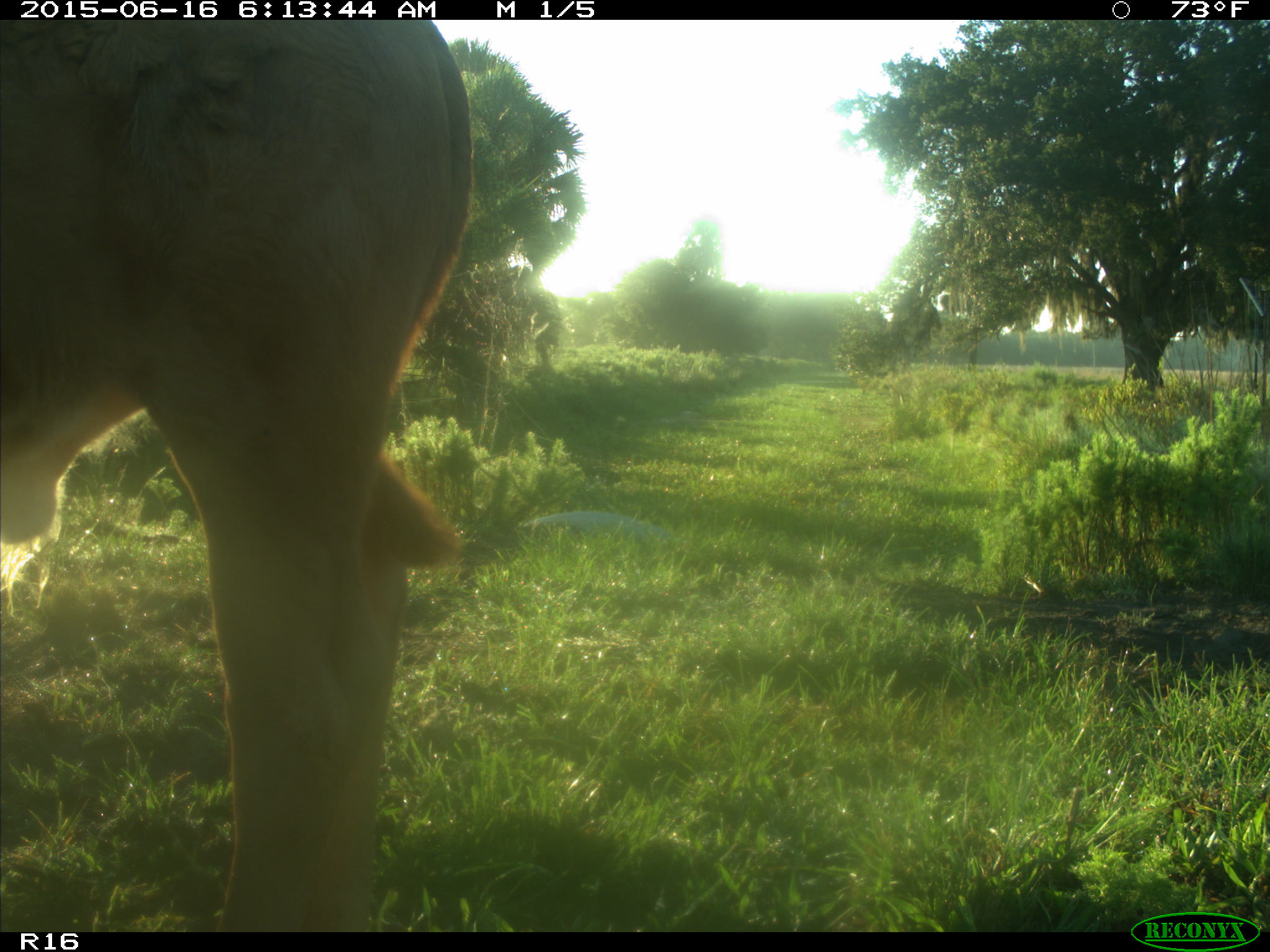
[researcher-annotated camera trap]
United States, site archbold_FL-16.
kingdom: Animalia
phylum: Chordata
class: Mammalia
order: Artiodactyla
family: Bovidae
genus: Bos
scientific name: Bos taurus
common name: domestic cow